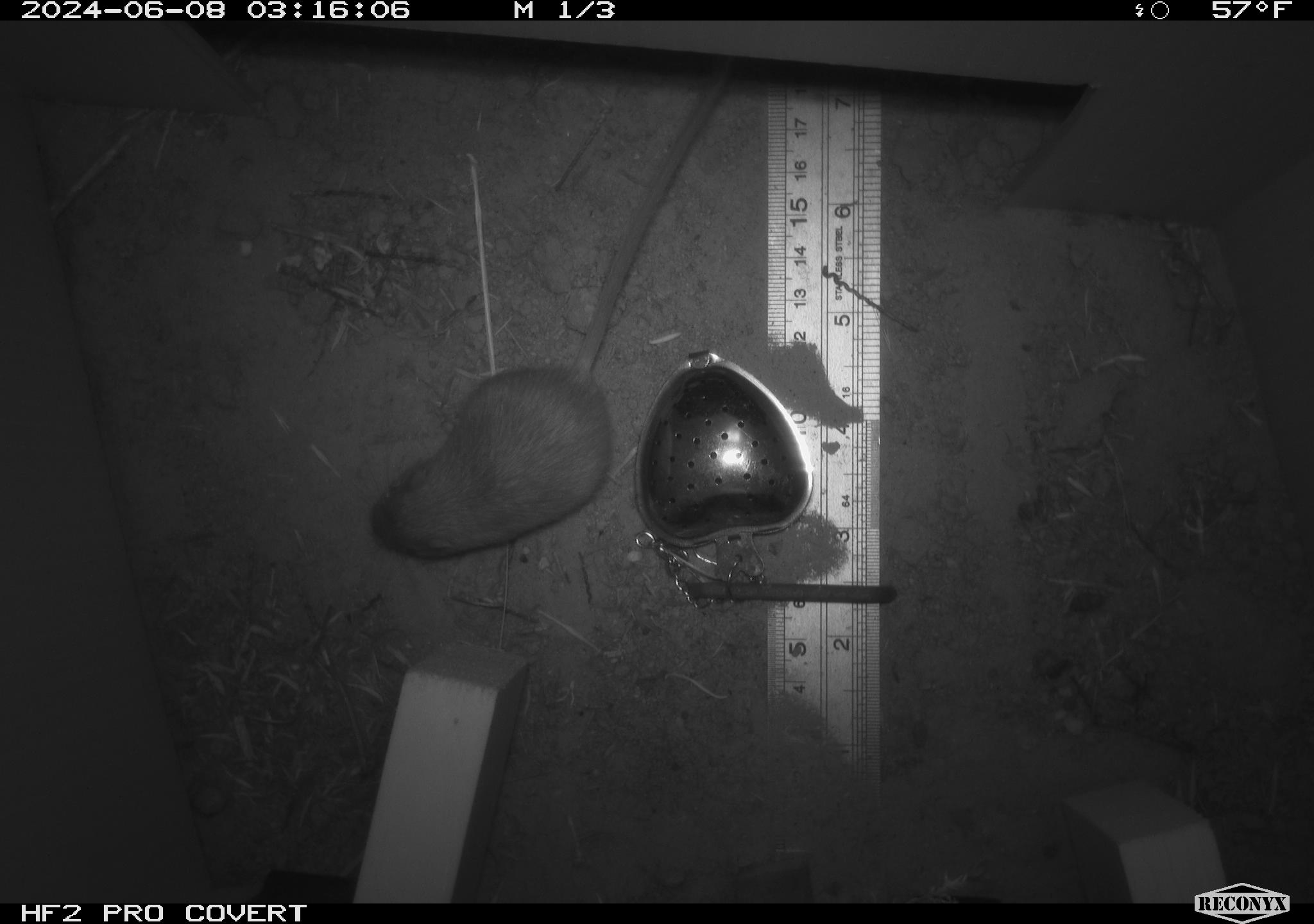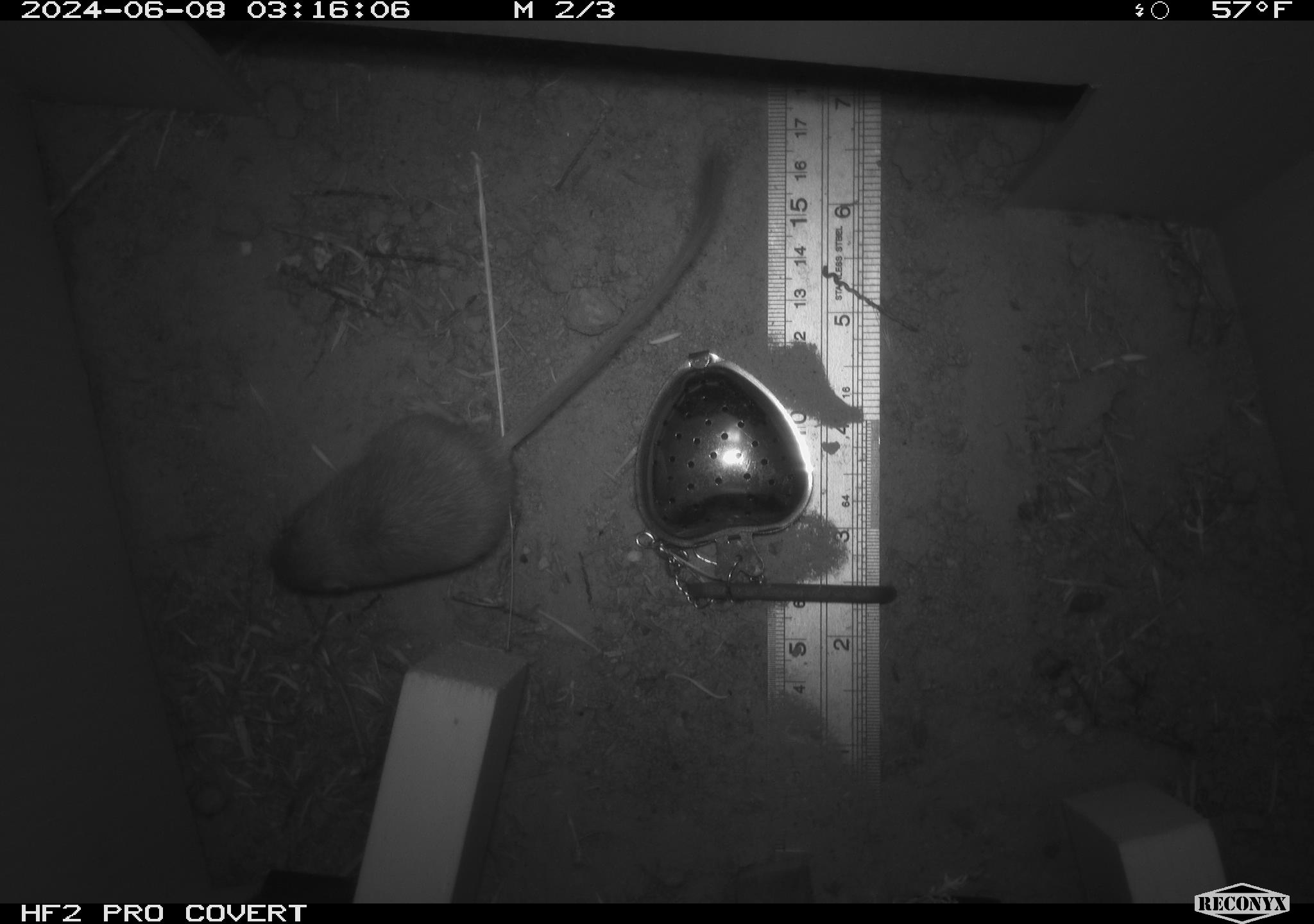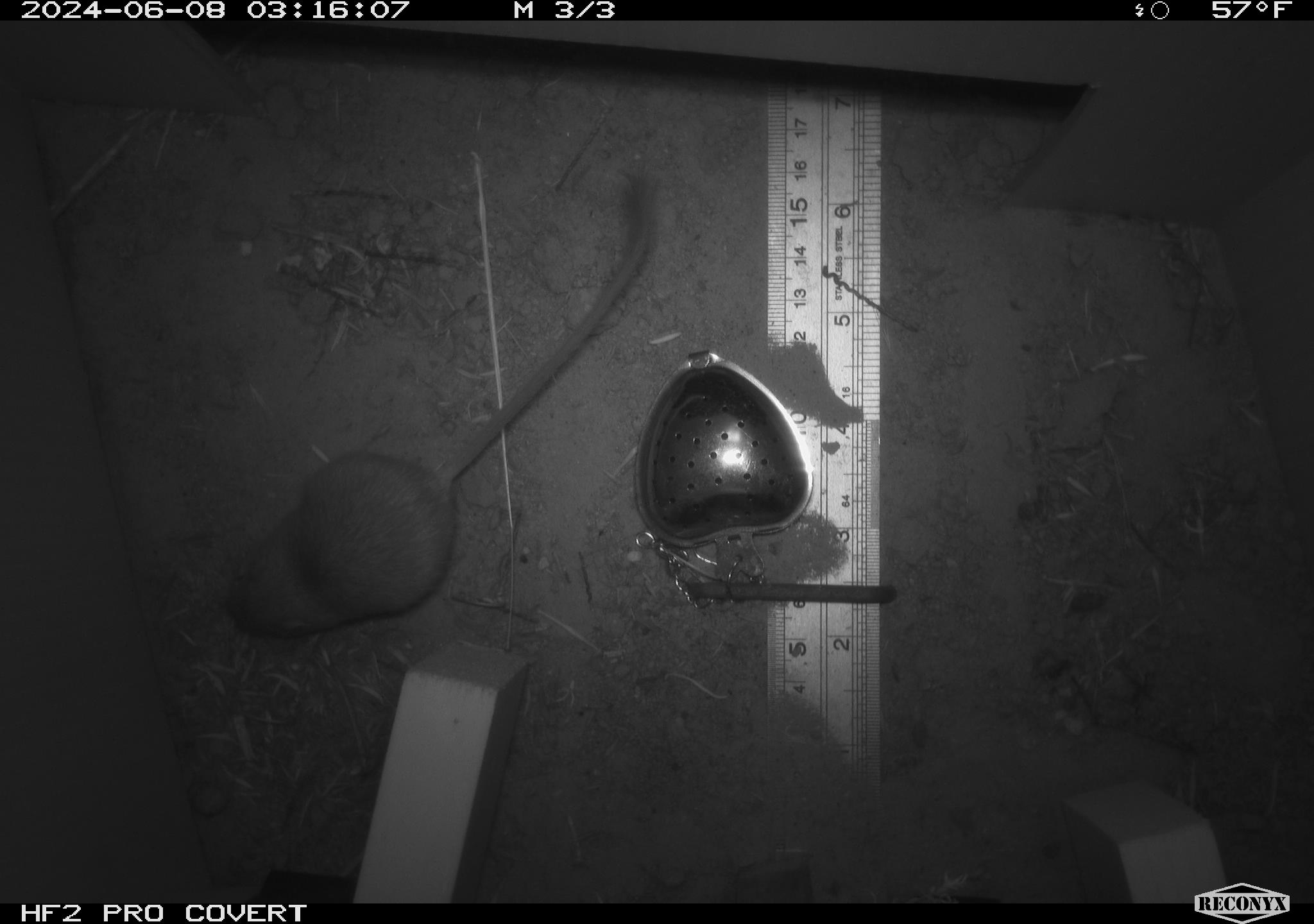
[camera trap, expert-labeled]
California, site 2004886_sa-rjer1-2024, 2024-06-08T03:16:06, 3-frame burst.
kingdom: Animalia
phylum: Chordata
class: Mammalia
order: Rodentia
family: Heteromyidae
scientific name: Heteromyidae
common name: kangaroo rats and pocket mice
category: heteromyidae family